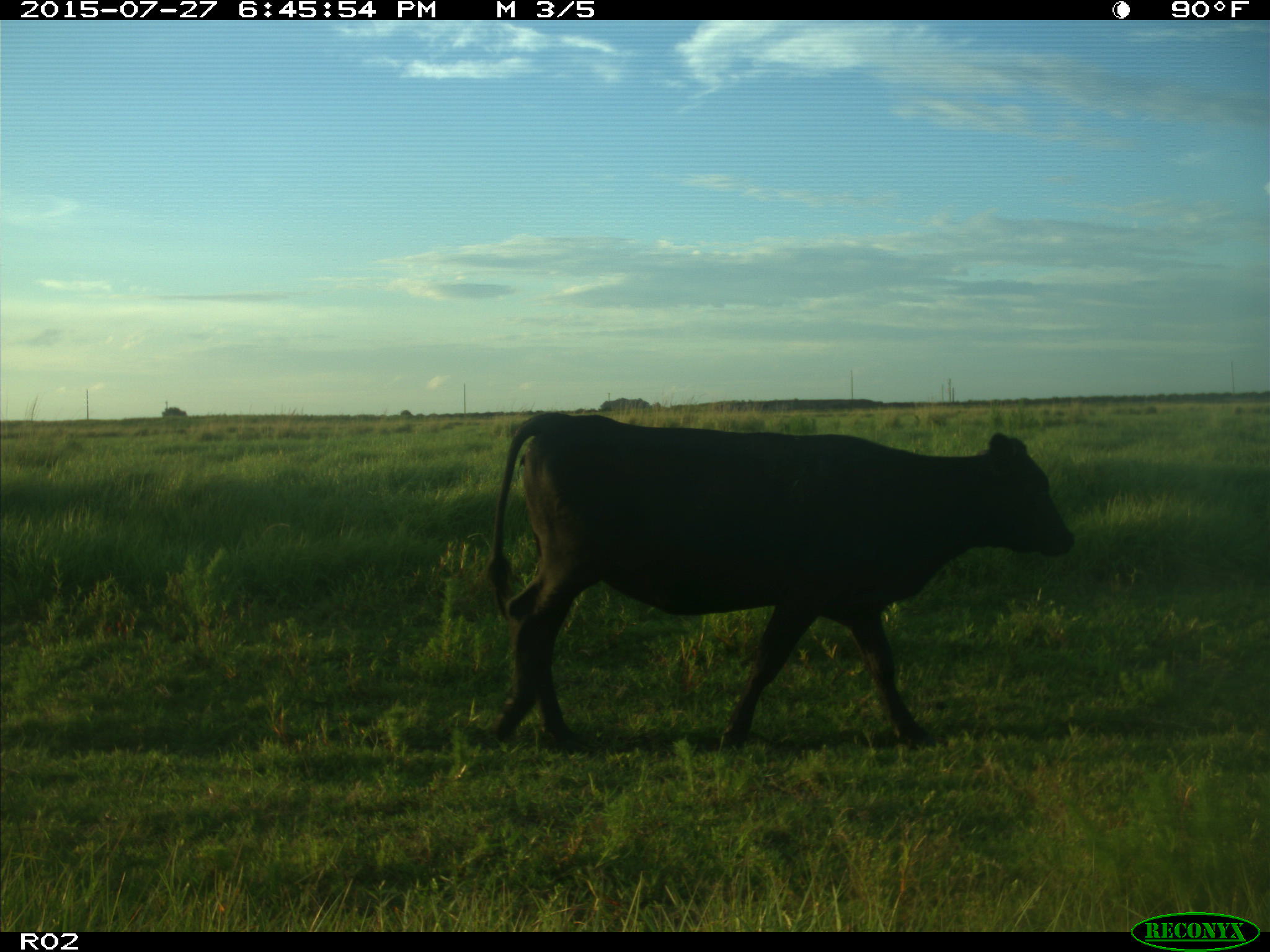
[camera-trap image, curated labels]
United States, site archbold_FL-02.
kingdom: Animalia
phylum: Chordata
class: Mammalia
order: Artiodactyla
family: Bovidae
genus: Bos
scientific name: Bos taurus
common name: domestic cow